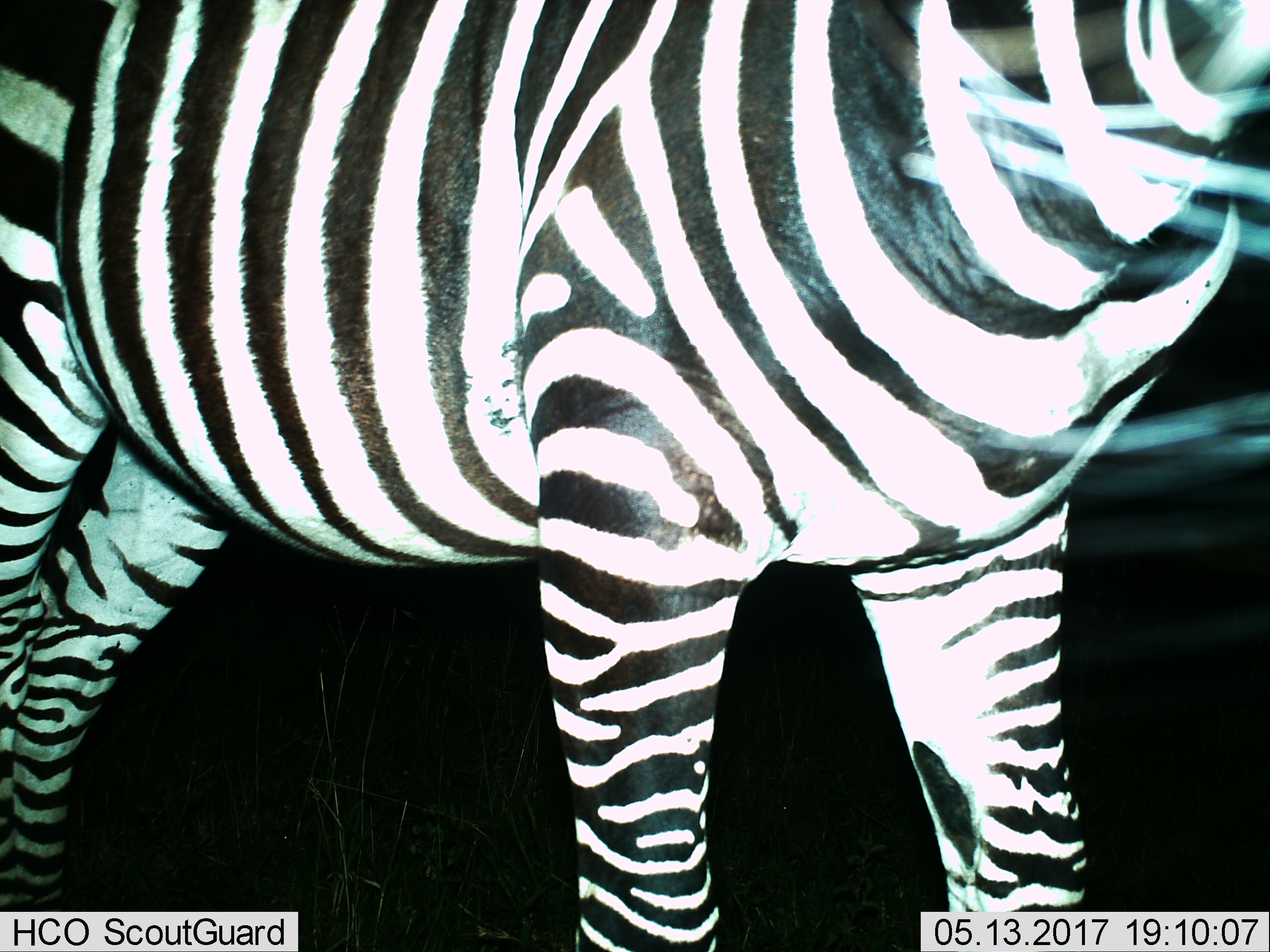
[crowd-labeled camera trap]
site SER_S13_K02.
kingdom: Animalia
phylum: Chordata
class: Mammalia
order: Perissodactyla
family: Equidae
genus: Equus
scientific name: Equus quagga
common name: plains zebra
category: zebraplains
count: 1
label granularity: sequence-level